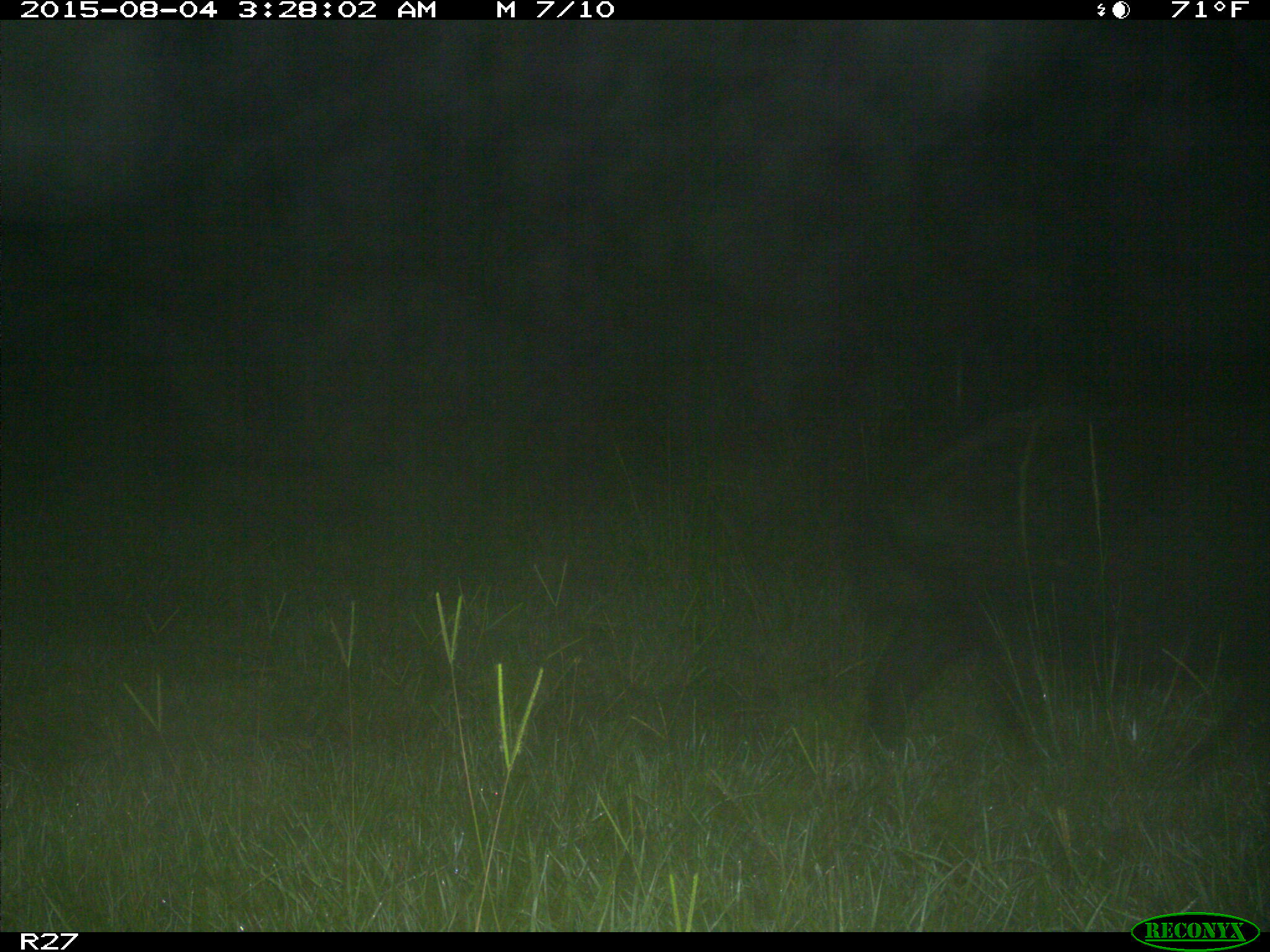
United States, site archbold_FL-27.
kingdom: Animalia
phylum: Chordata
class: Mammalia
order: Artiodactyla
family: Suidae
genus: Sus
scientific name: Sus scrofa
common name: wild boar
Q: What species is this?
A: Sus scrofa (wild boar).